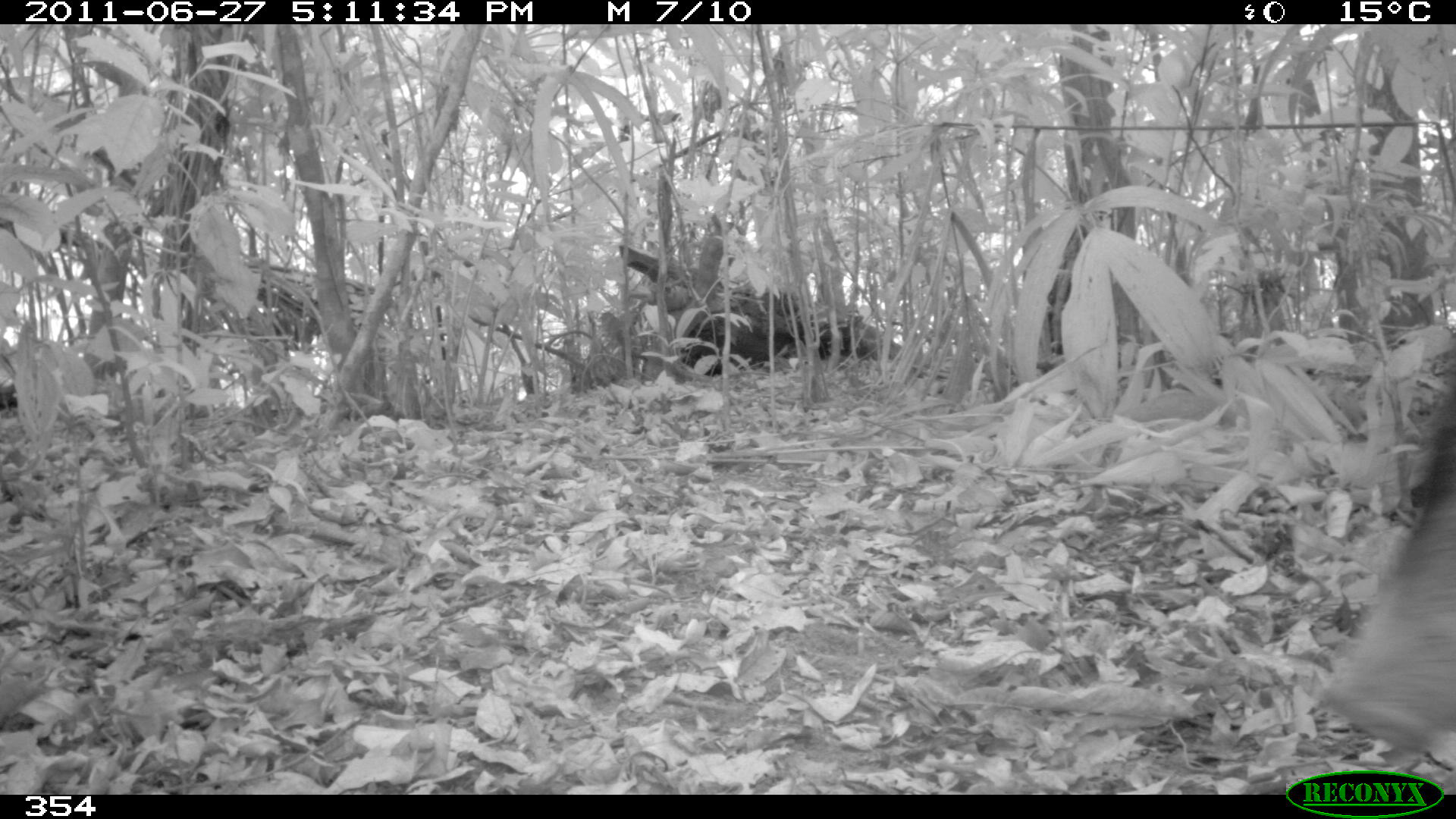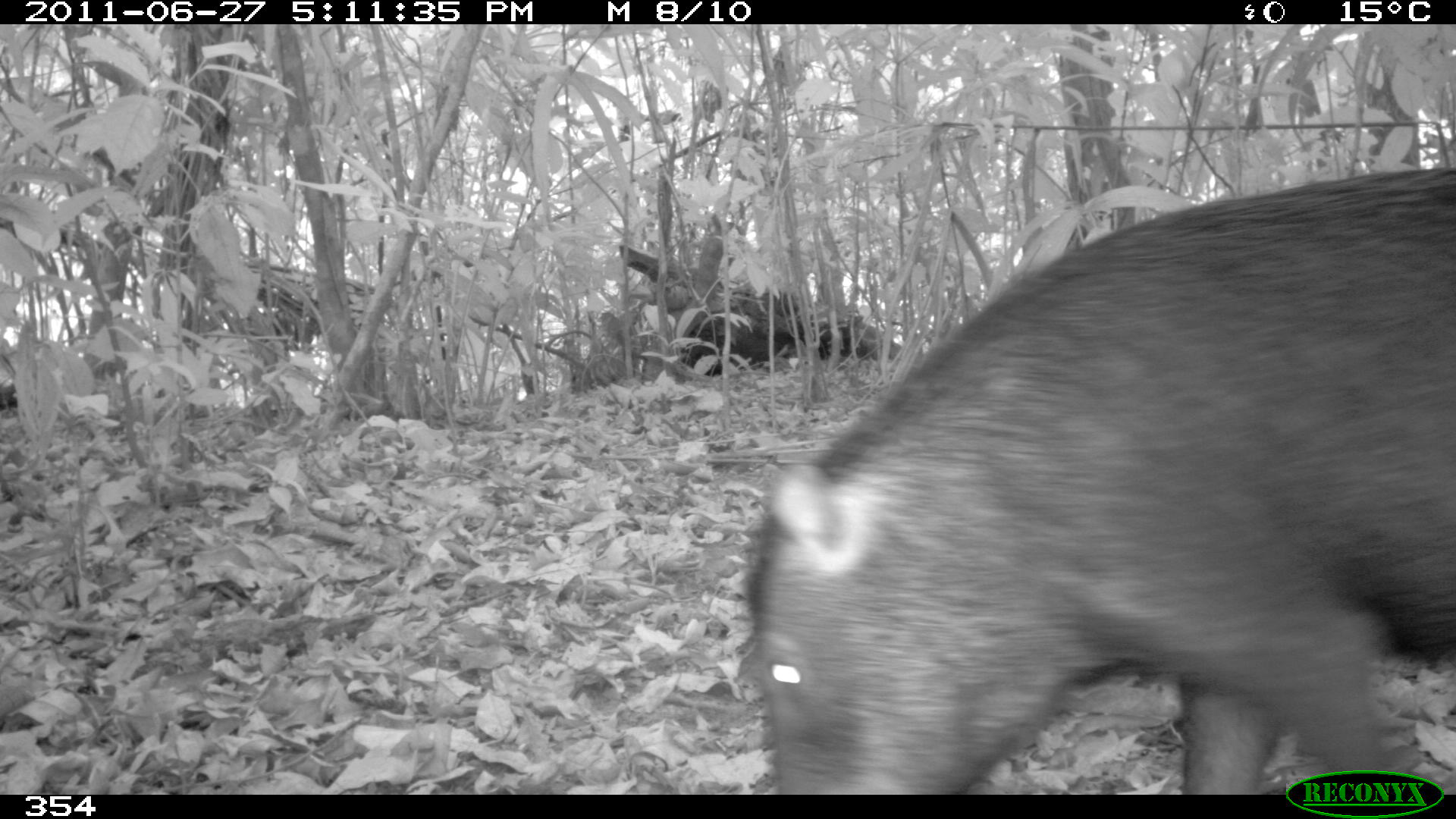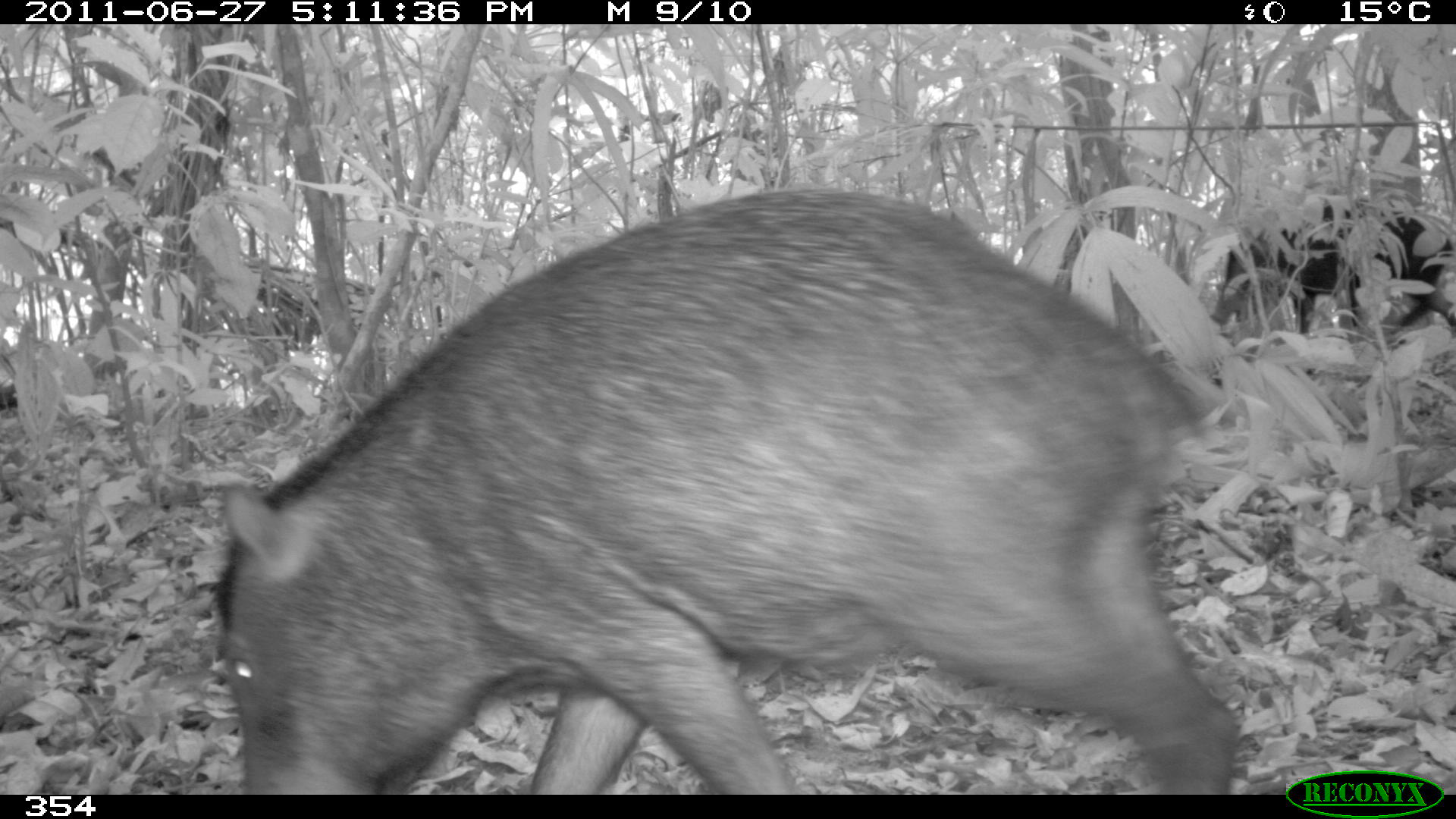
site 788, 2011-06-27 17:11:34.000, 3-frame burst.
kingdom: Animalia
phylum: Chordata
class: Mammalia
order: Artiodactyla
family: Tayassuidae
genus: Tayassu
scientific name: Tayassu pecari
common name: white-lipped peccary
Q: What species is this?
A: Tayassu pecari (white-lipped peccary).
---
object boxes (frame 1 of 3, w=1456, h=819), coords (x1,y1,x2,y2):
tayassu pecari: (1313,372,1454,745)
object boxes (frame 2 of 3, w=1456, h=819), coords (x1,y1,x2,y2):
tayassu pecari: (742,161,1454,794)